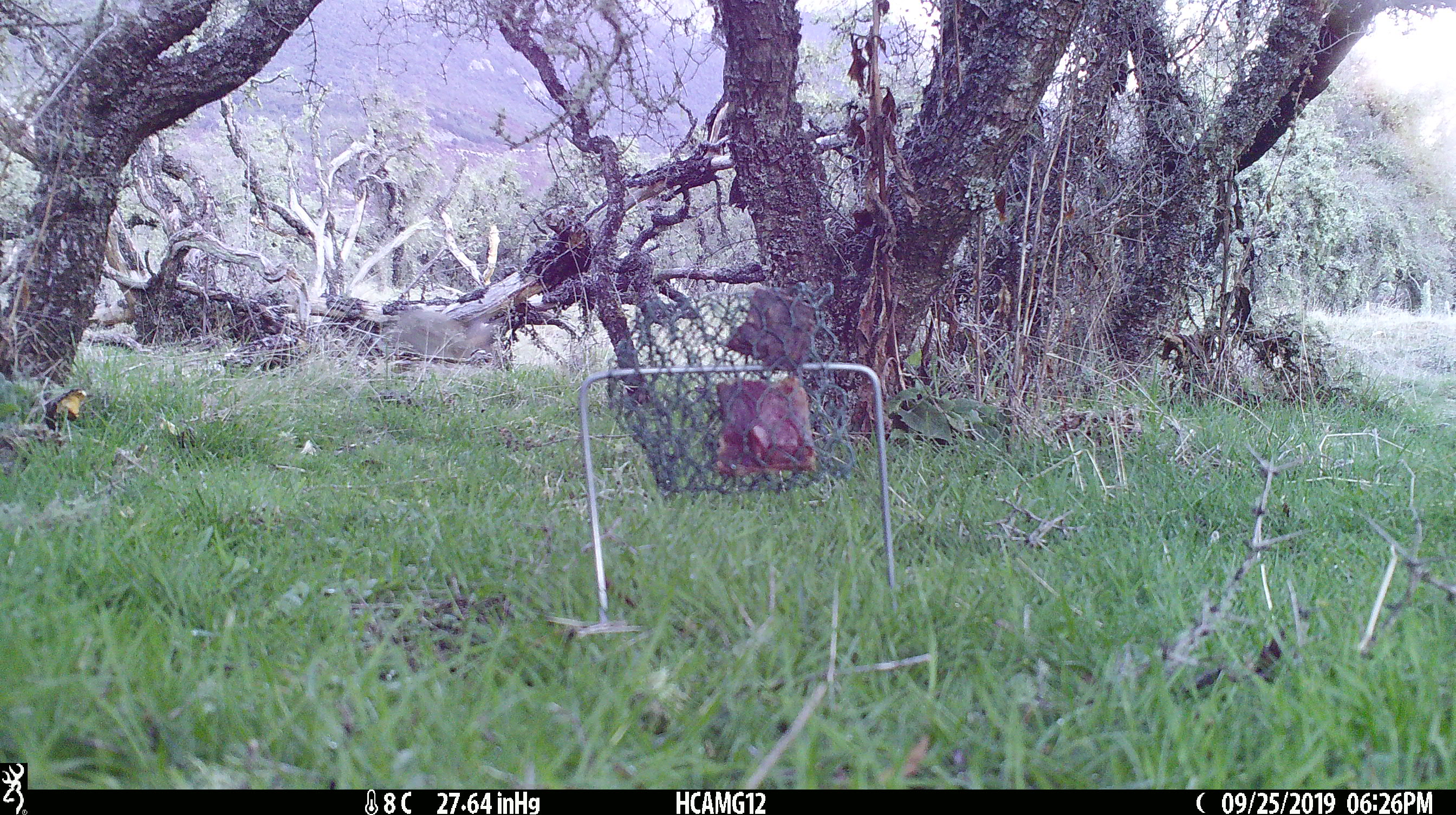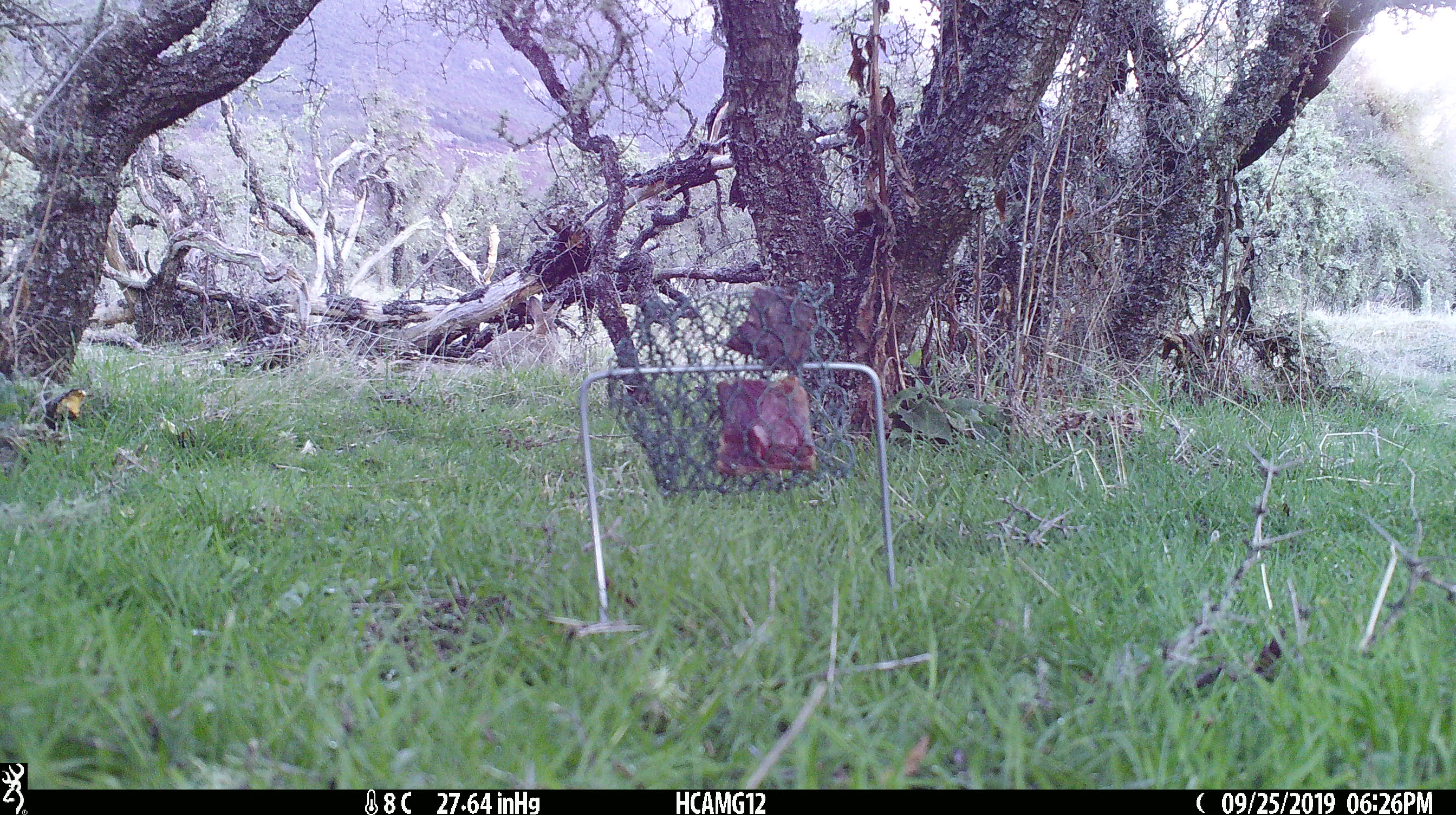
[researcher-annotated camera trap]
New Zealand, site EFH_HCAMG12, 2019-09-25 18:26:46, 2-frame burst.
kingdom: Animalia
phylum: Chordata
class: Mammalia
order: Lagomorpha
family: Leporidae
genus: Oryctolagus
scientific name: Oryctolagus cuniculus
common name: european rabbit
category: rabbit